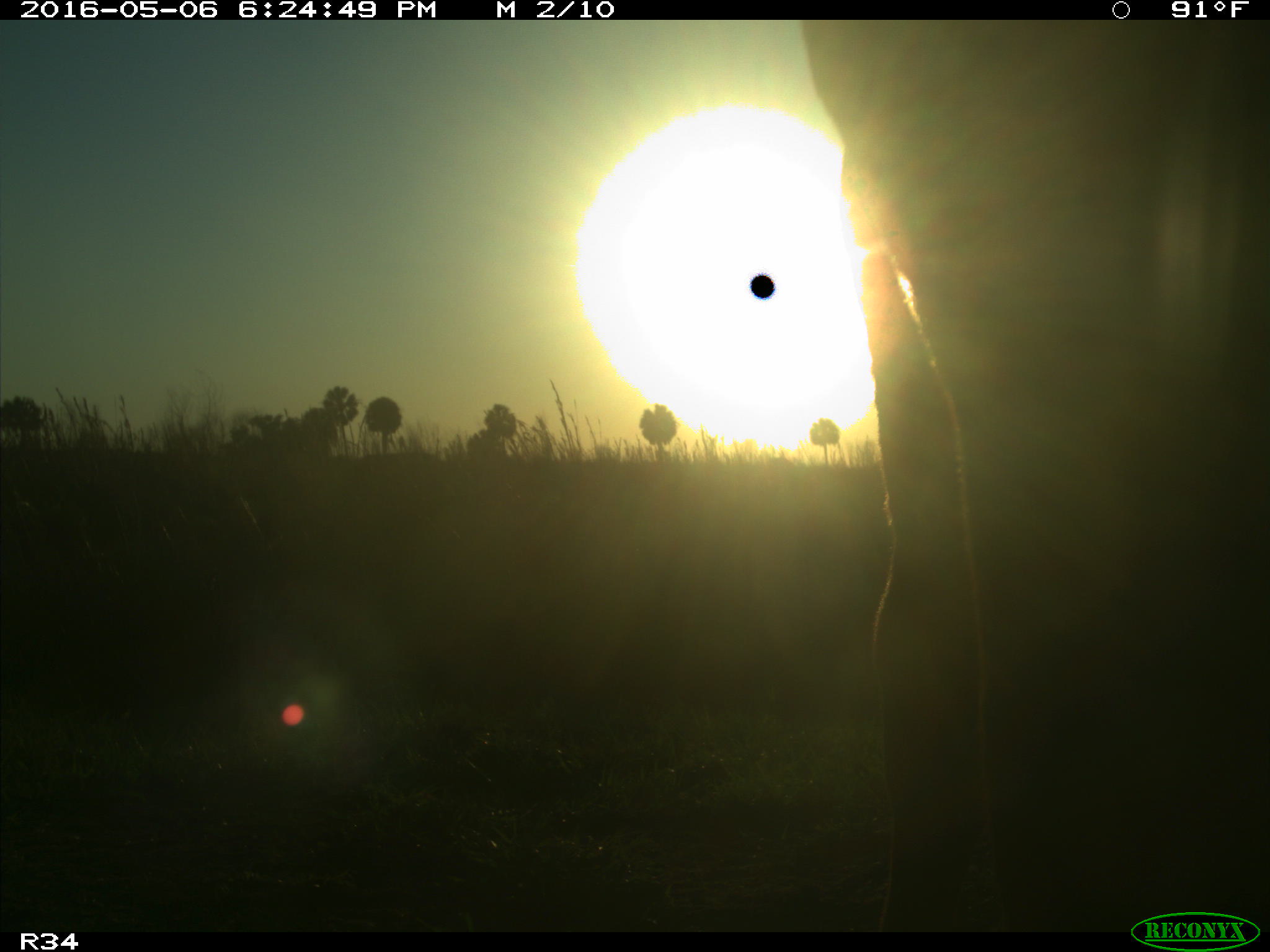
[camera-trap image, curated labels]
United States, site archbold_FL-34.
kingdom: Animalia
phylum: Chordata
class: Mammalia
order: Artiodactyla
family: Bovidae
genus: Bos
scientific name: Bos taurus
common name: domestic cow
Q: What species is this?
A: Bos taurus (domestic cow).